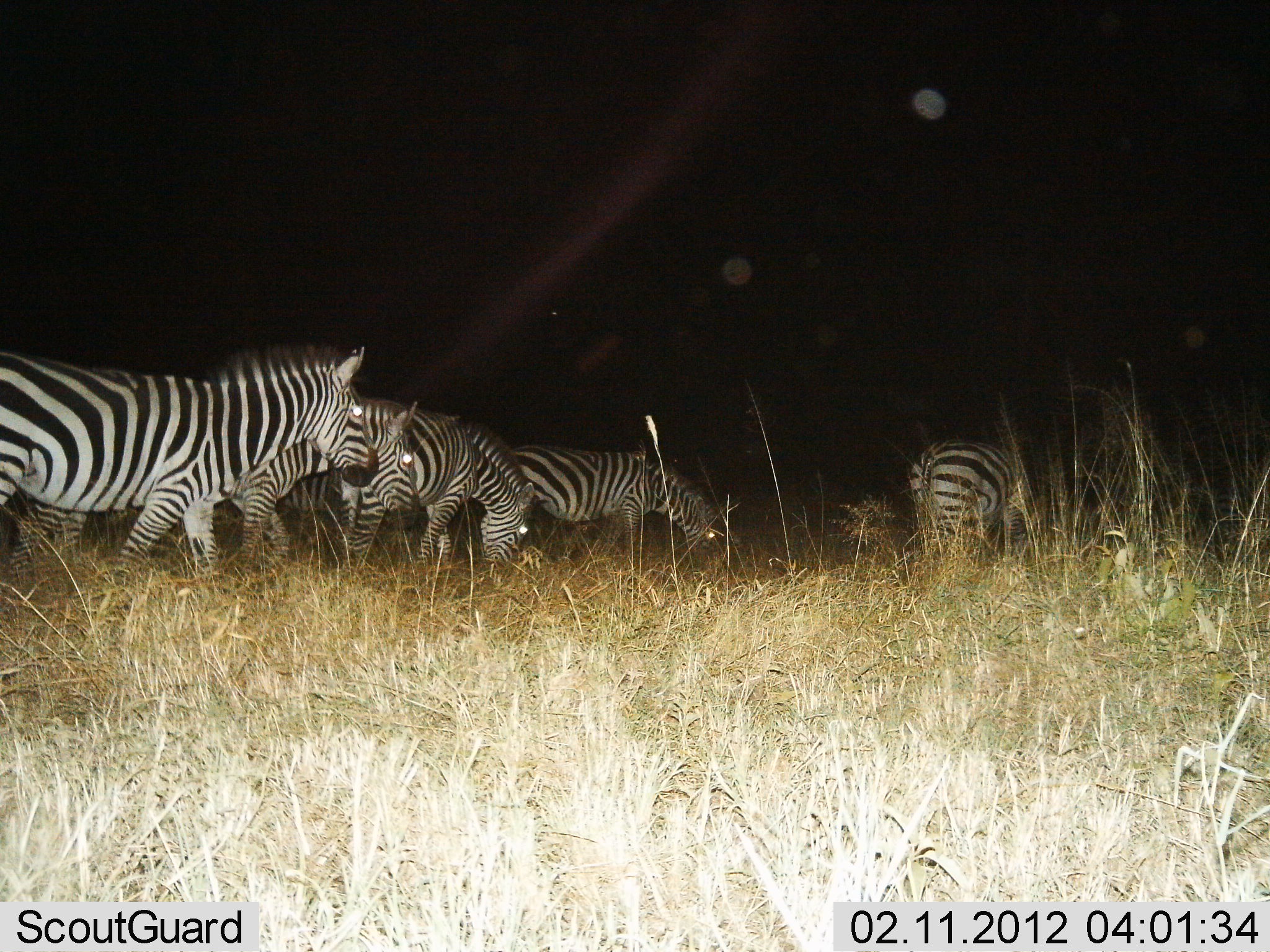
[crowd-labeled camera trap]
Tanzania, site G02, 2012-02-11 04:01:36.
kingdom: Animalia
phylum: Chordata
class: Mammalia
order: Perissodactyla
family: Equidae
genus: Equus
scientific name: Equus quagga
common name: plains zebra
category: zebra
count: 5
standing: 43%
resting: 0%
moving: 50%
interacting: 0%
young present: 0%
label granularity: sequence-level